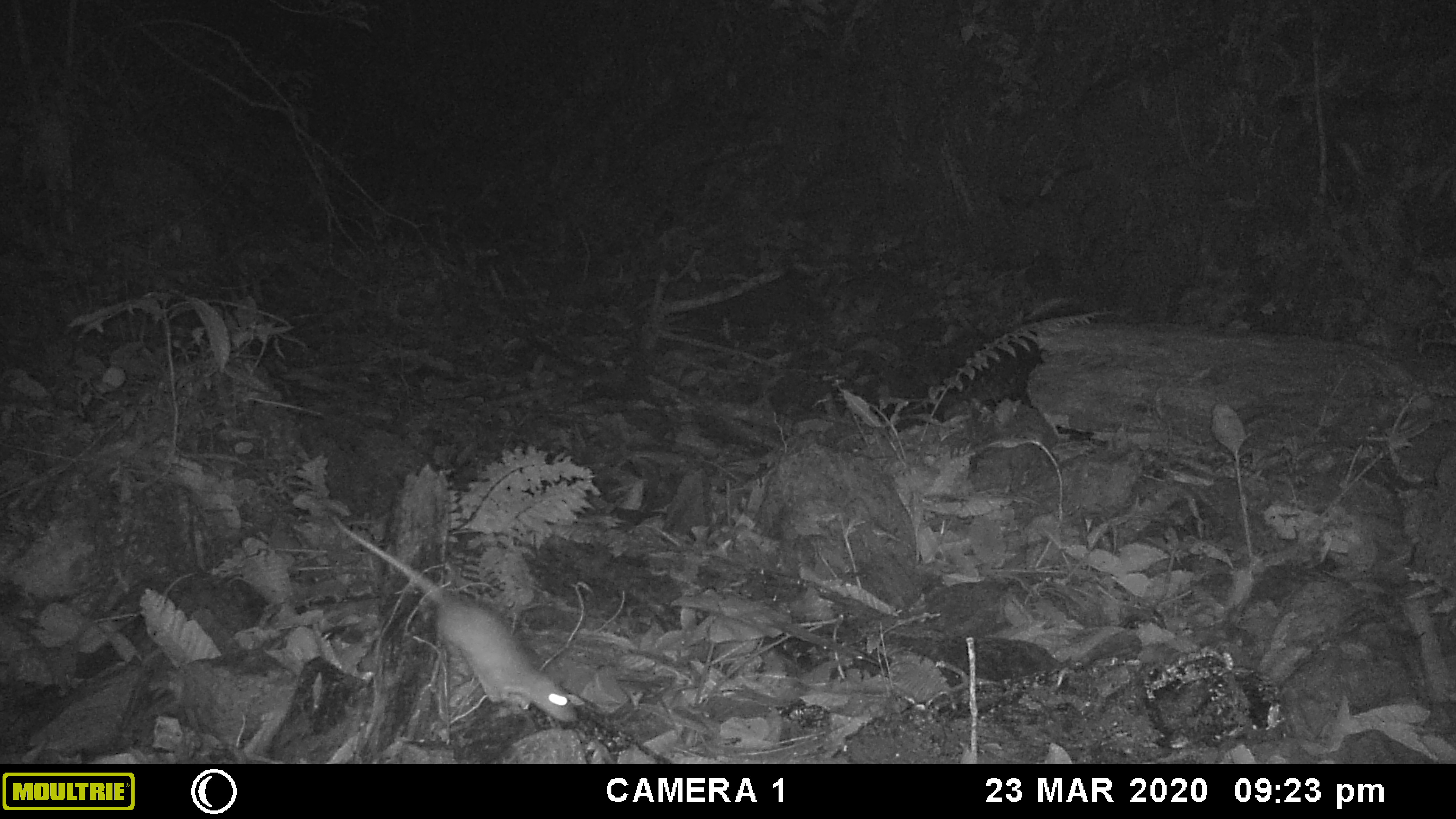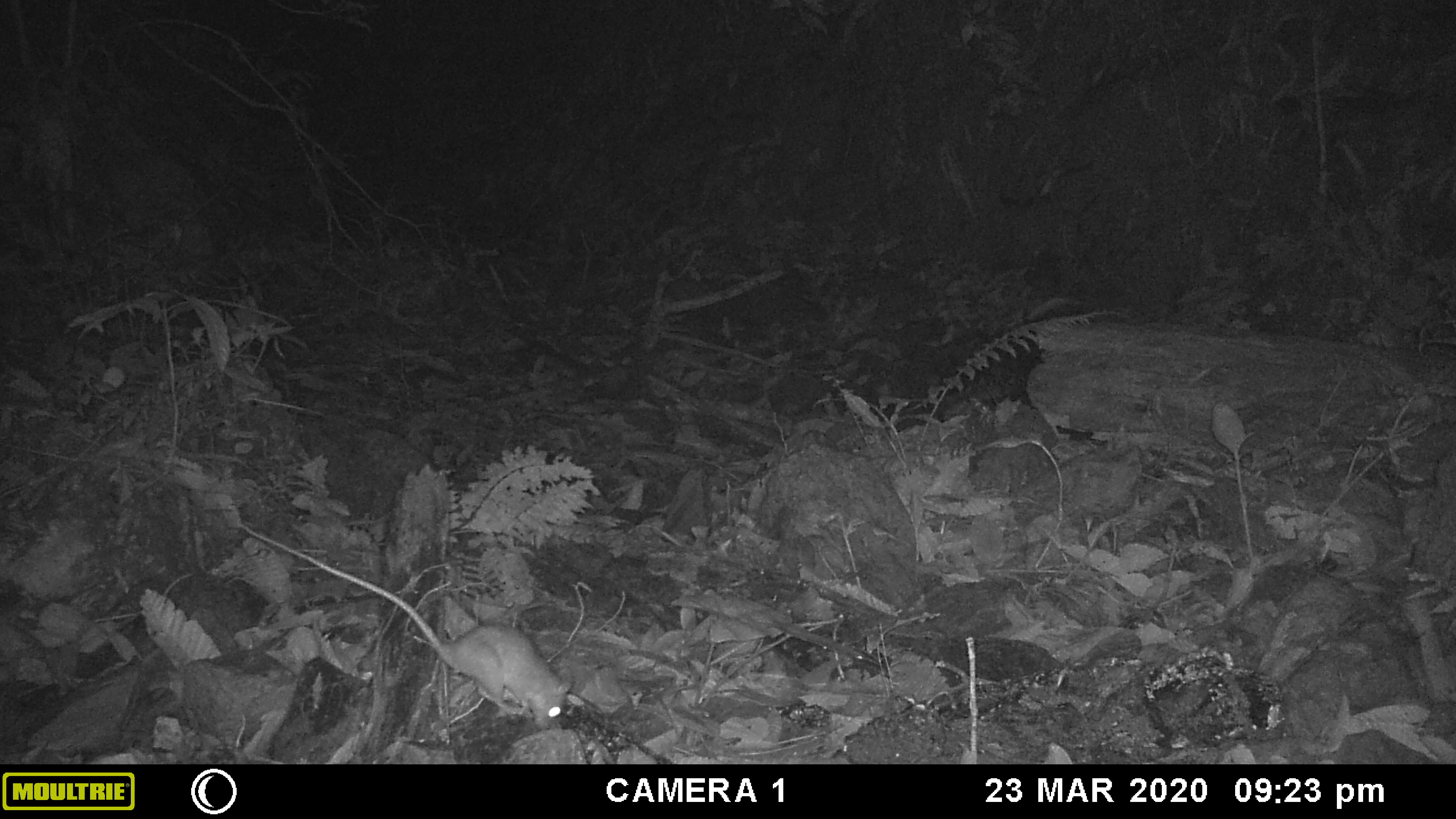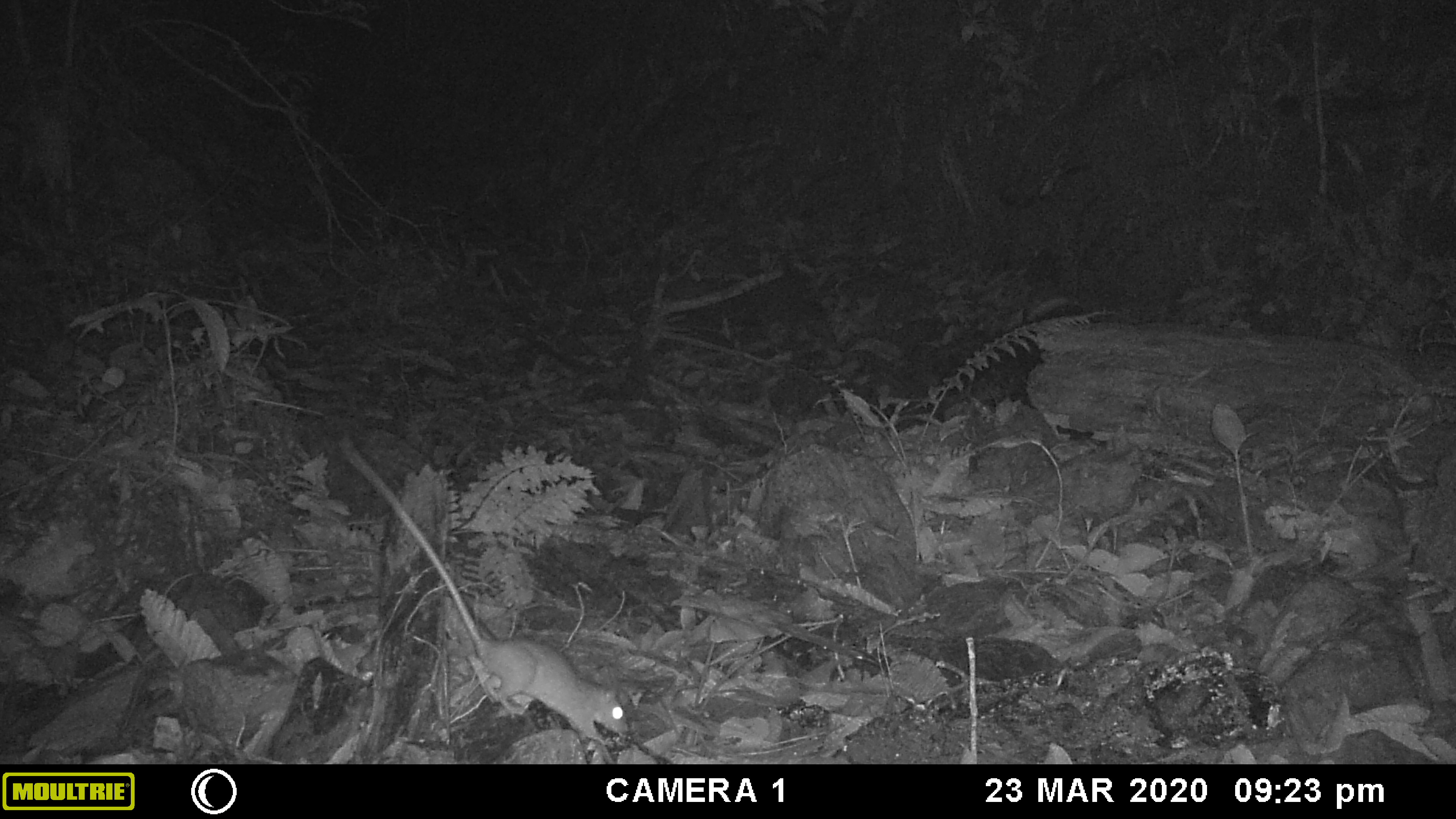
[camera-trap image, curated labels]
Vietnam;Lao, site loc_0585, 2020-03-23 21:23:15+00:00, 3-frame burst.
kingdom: Animalia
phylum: Chordata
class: Mammalia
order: Rodentia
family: Muridae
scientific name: Muridae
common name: old-world mice and rats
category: unidentified murid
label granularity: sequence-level